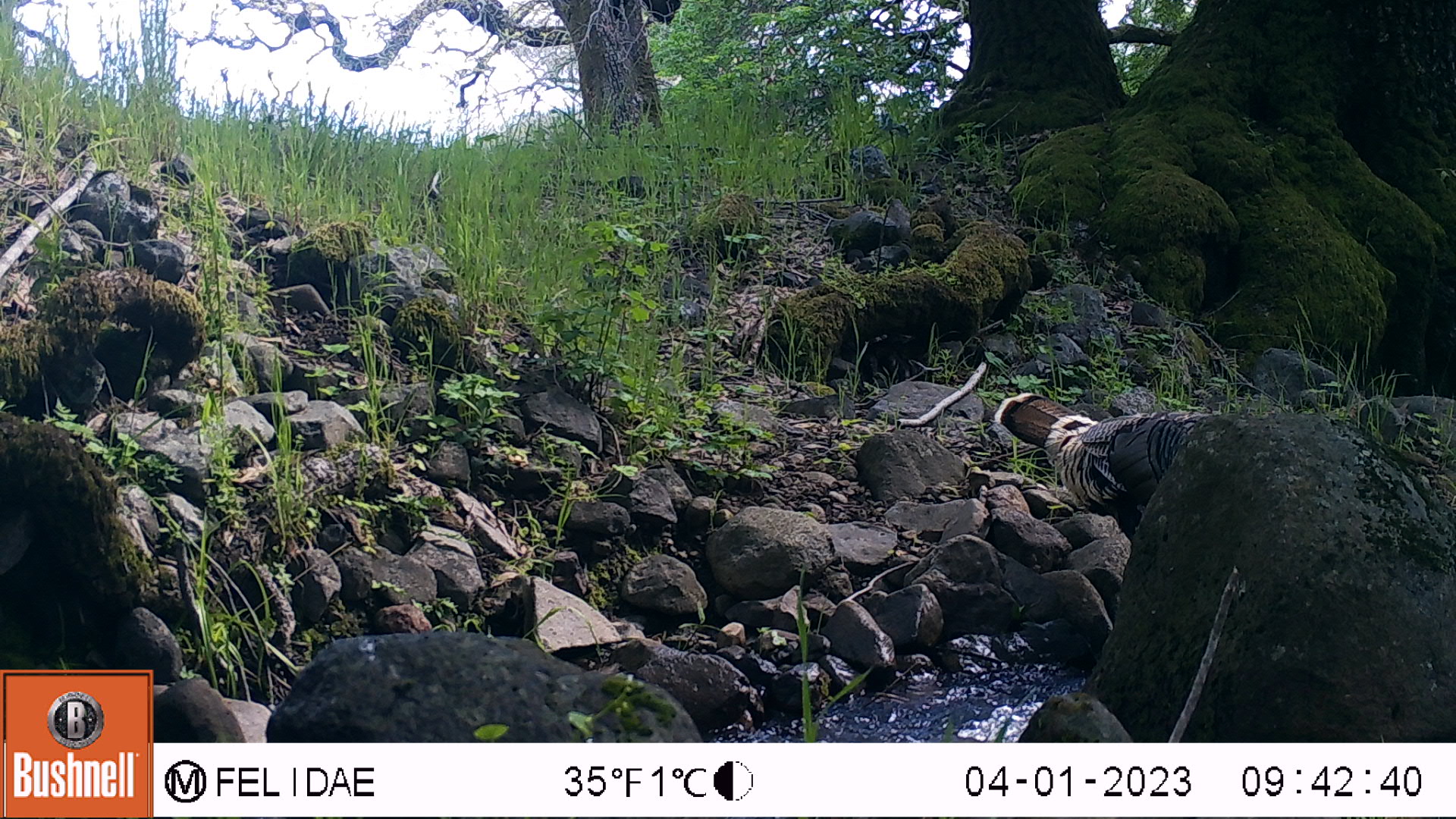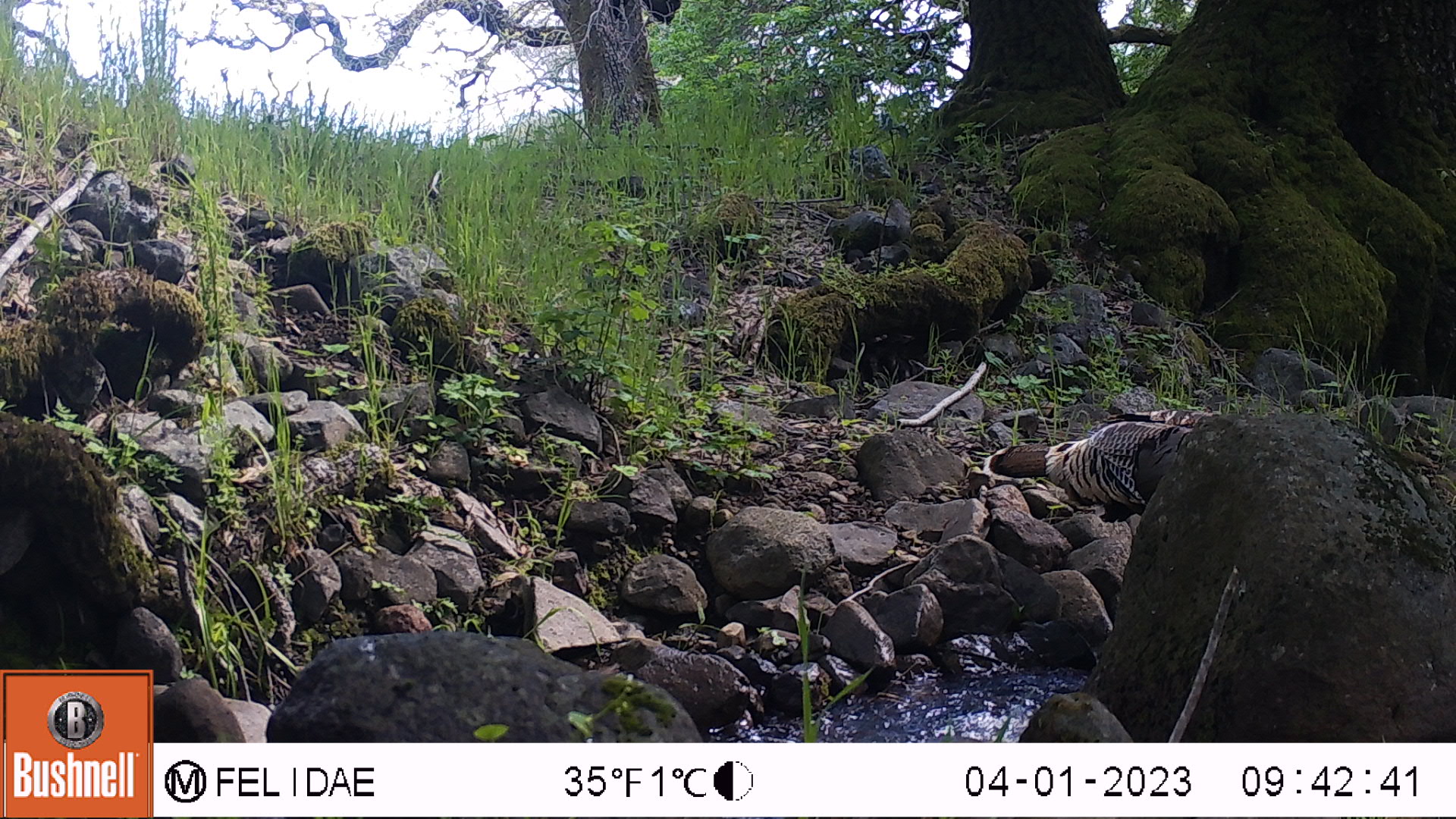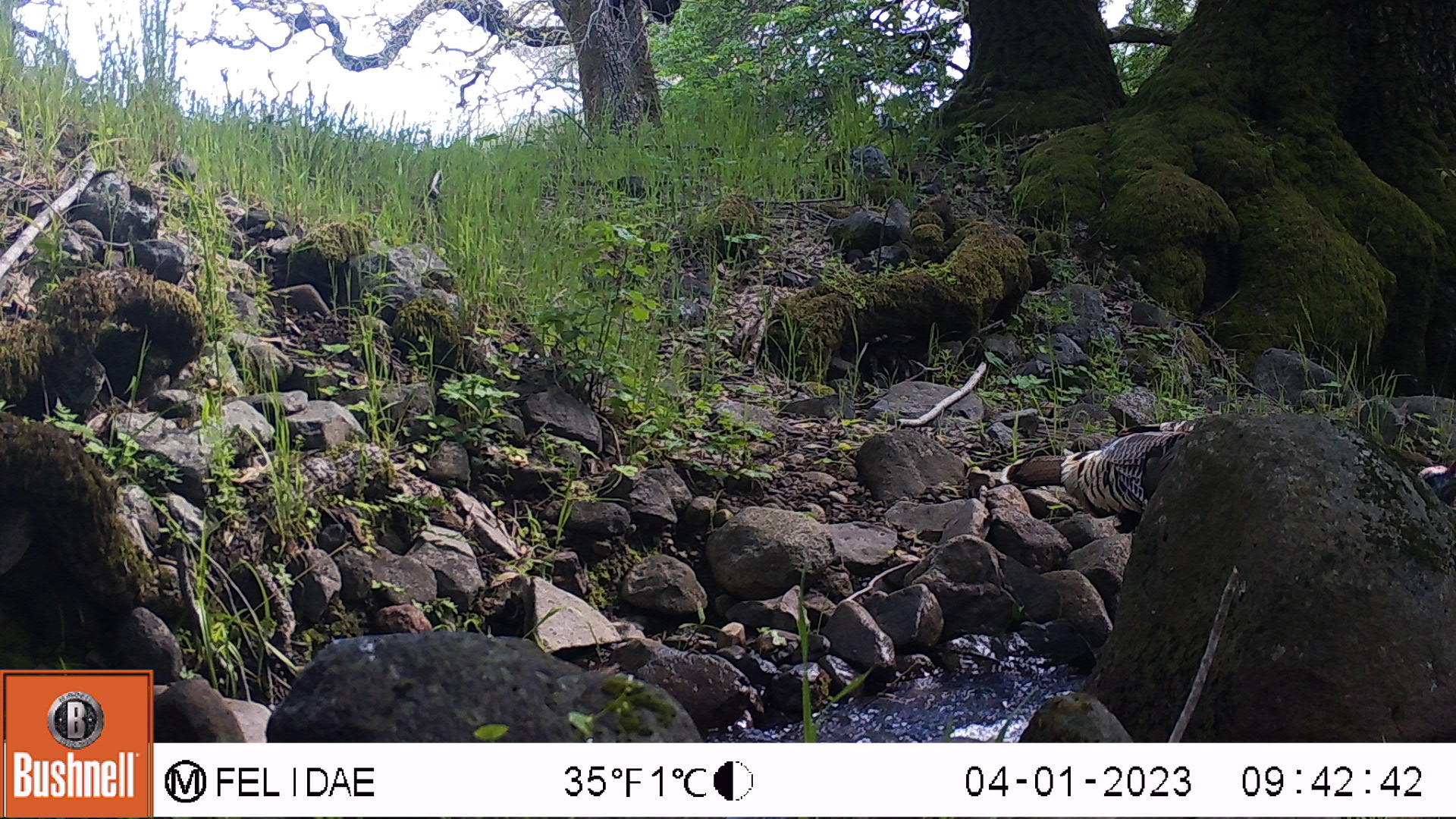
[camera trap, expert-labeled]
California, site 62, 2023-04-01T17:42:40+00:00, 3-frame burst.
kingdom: Animalia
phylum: Chordata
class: Aves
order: Galliformes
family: Phasianidae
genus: Meleagris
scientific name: Meleagris gallopavo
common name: turkey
Turkey (Meleagris gallopavo).